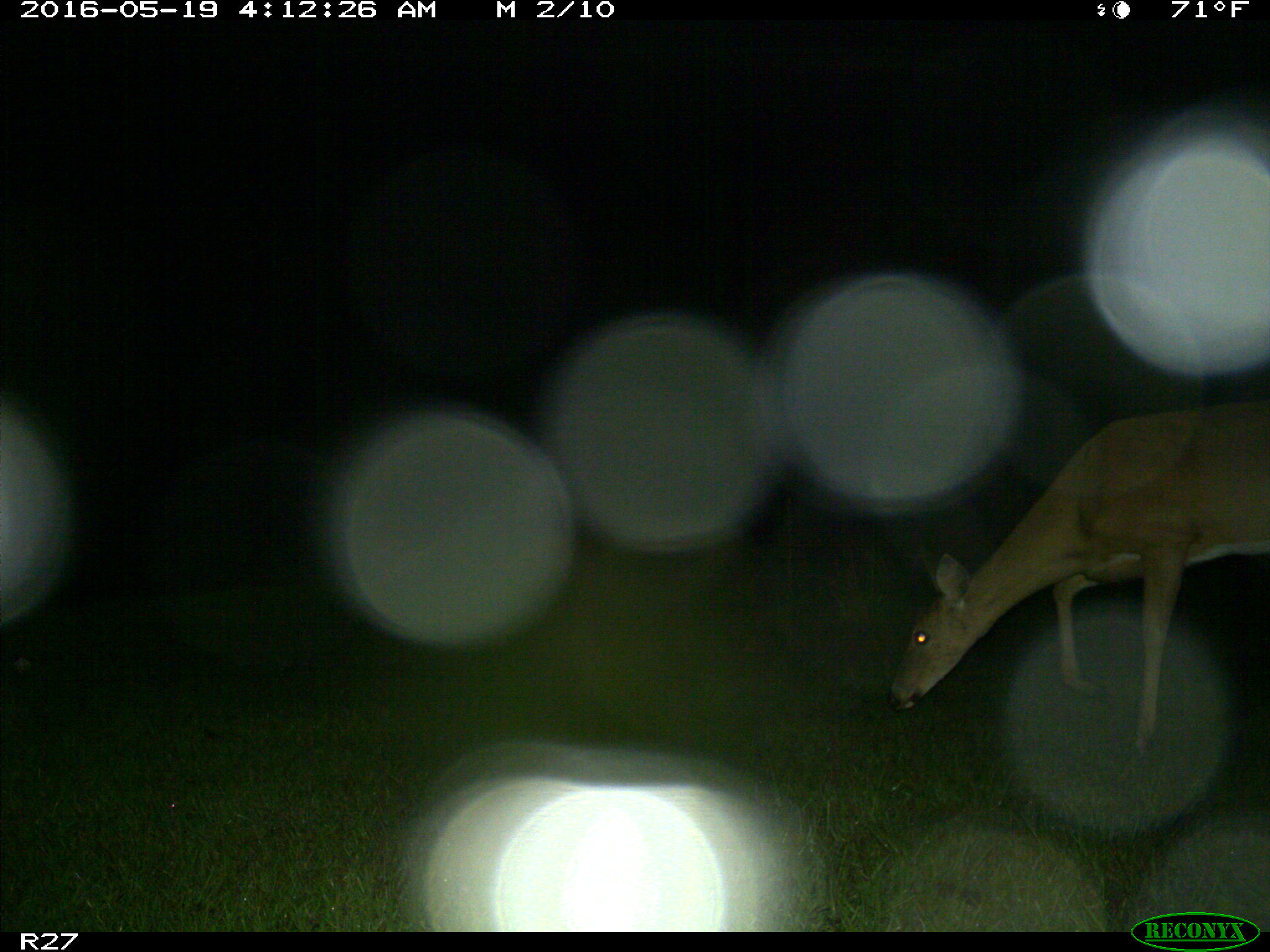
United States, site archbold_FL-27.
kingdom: Animalia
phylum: Chordata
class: Mammalia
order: Artiodactyla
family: Cervidae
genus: Odocoileus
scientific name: Odocoileus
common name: deer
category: unidentified deer